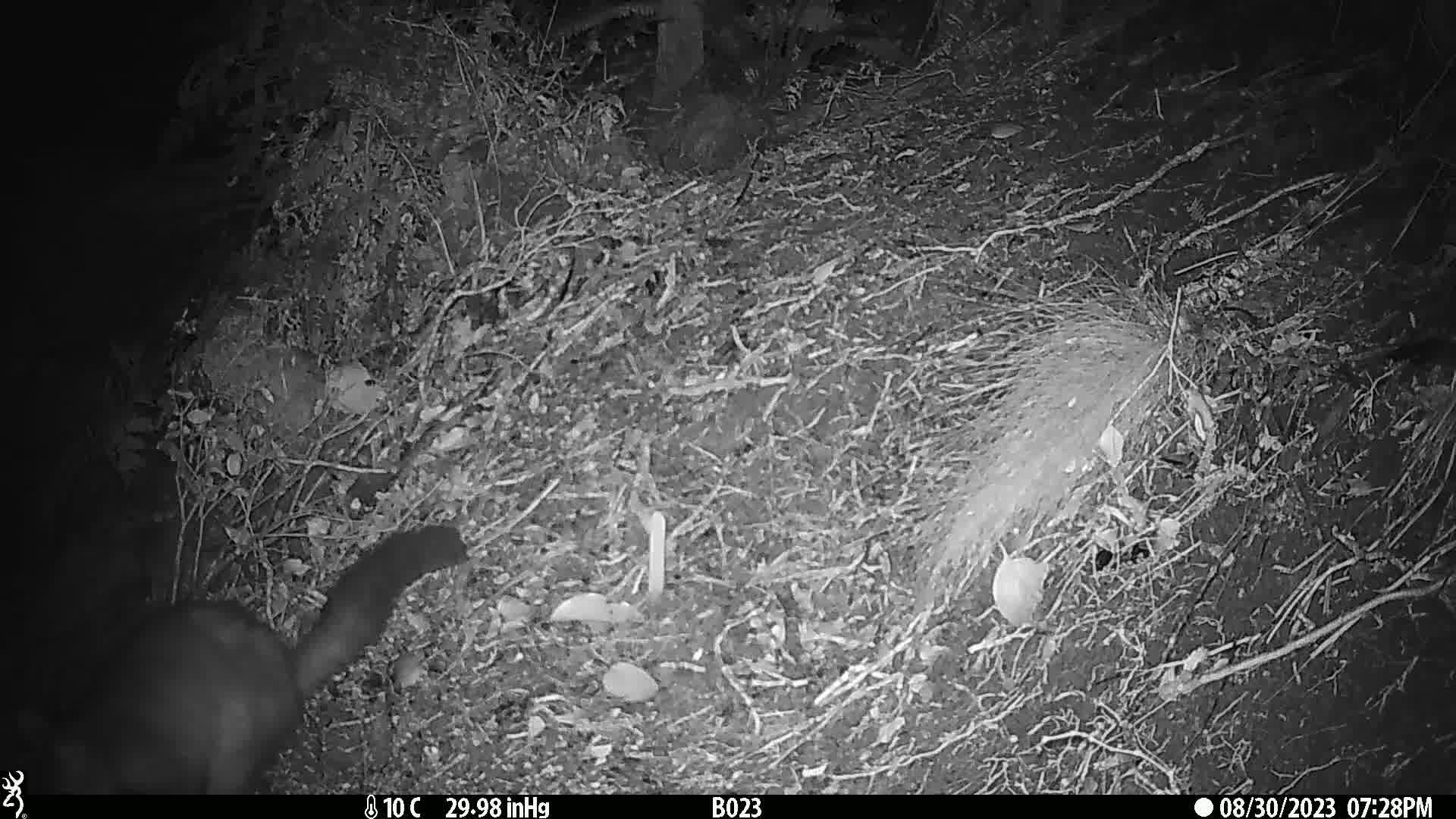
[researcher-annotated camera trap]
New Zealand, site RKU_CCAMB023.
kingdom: Animalia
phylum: Chordata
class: Mammalia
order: Diprotodontia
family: Phalangeridae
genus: Trichosurus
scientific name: Trichosurus vulpecula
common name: common brushtail possum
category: possum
Possum (common brushtail possum) (Trichosurus vulpecula).